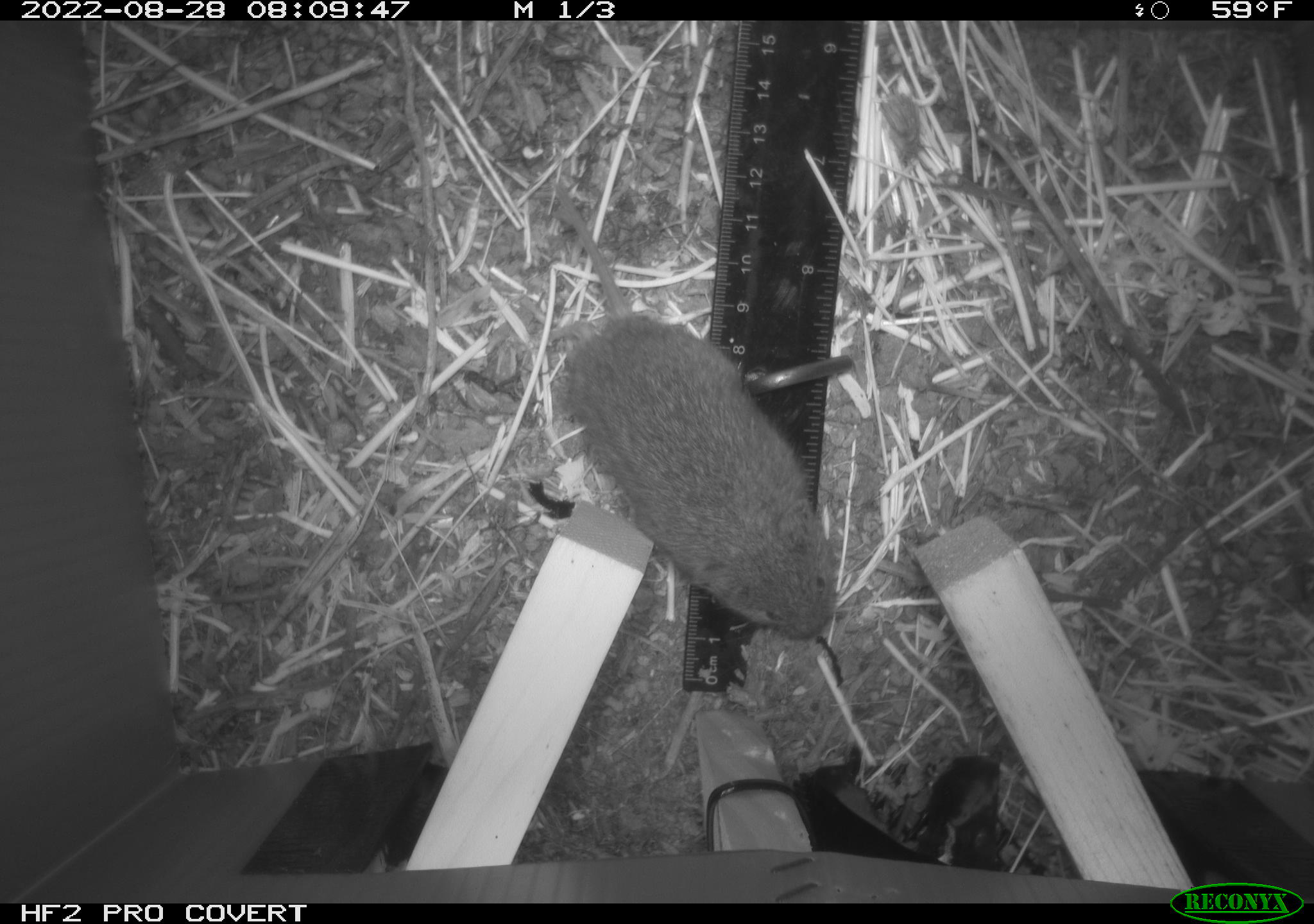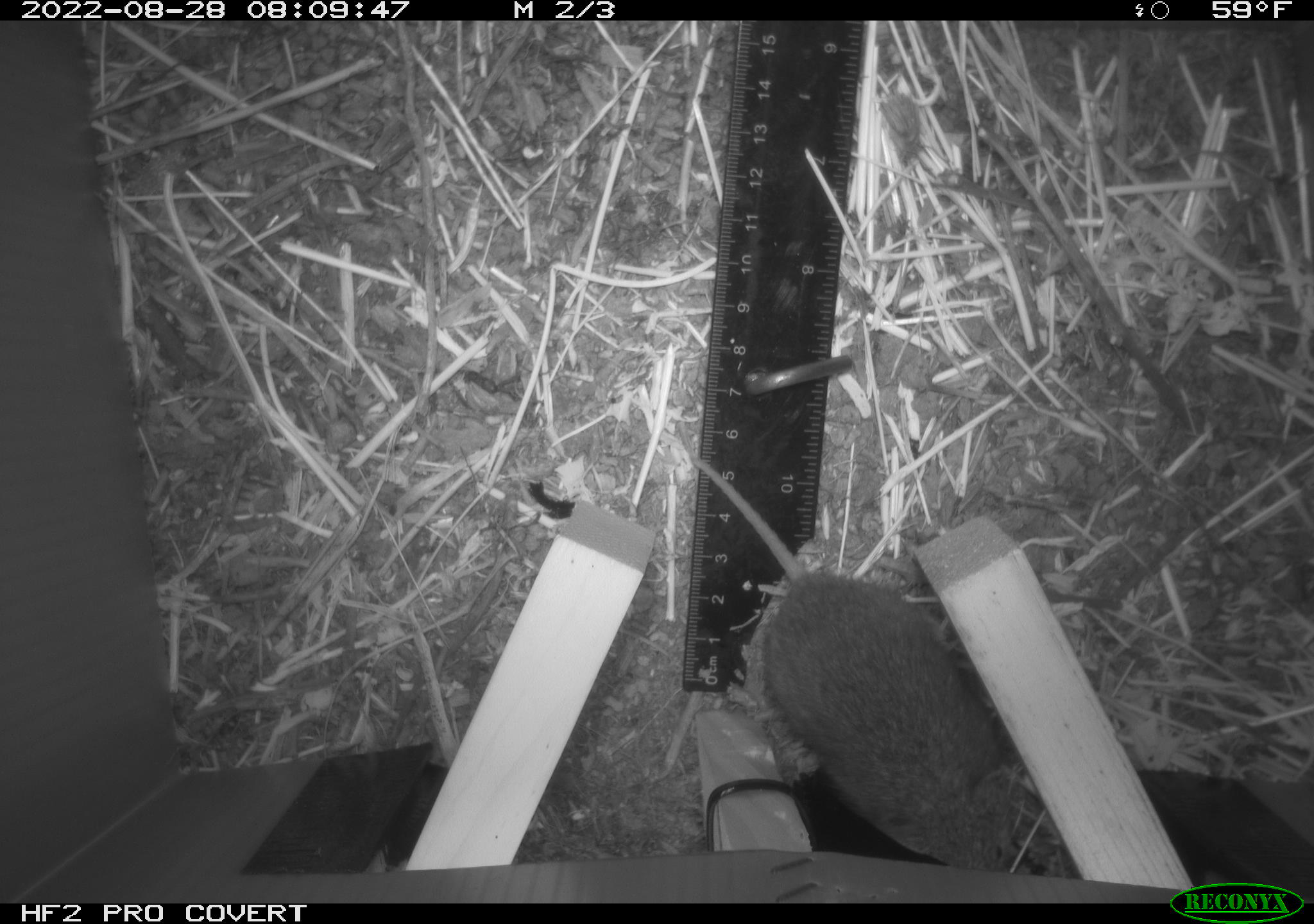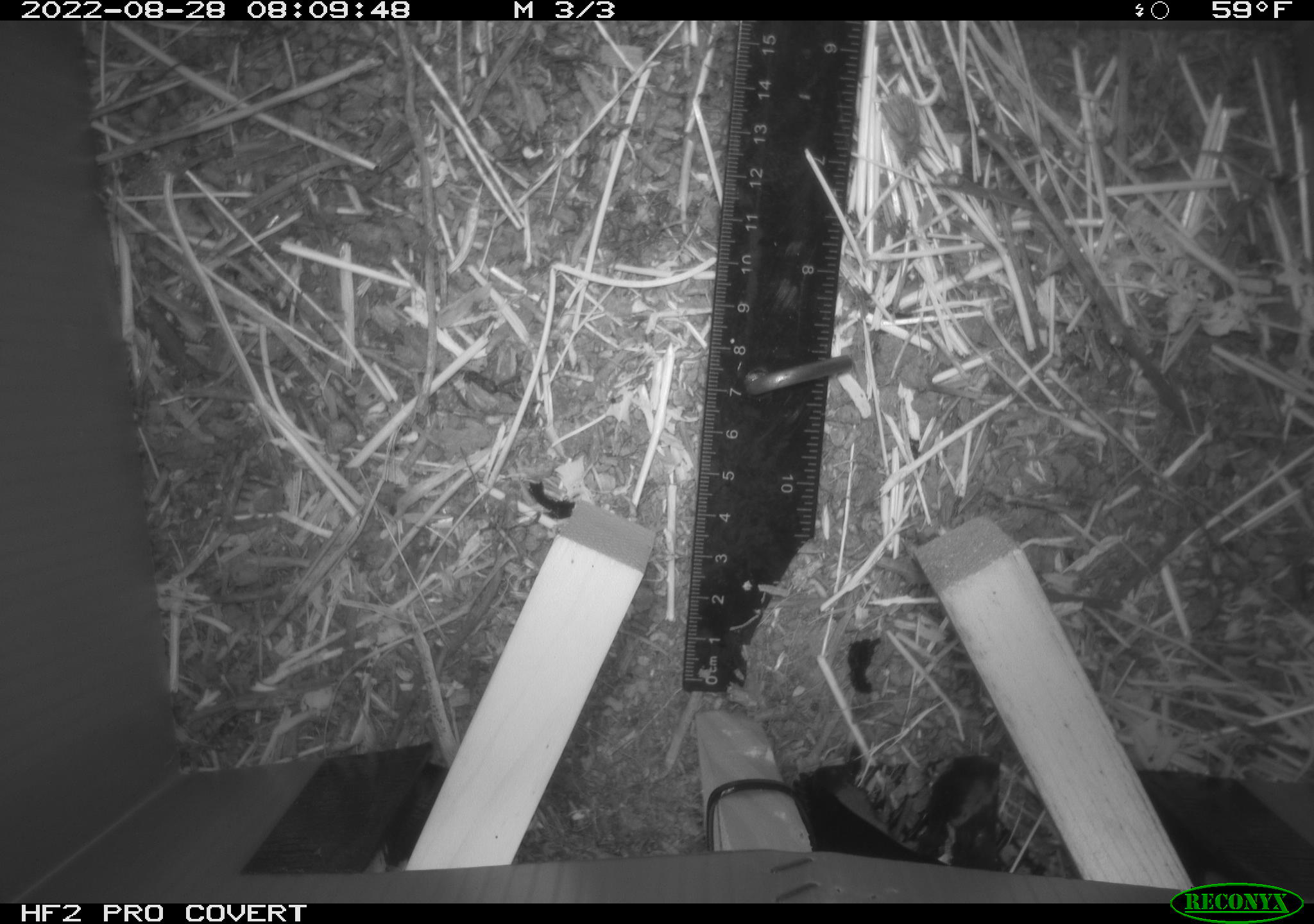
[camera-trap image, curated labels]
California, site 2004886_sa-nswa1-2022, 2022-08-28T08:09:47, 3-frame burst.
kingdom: Animalia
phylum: Chordata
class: Mammalia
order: Rodentia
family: Cricetidae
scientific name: Cricetidae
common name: hamsters, voles, lemmings, and allies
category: cricetidae family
Cricetidae family (hamsters, voles, lemmings, and allies) (Cricetidae).